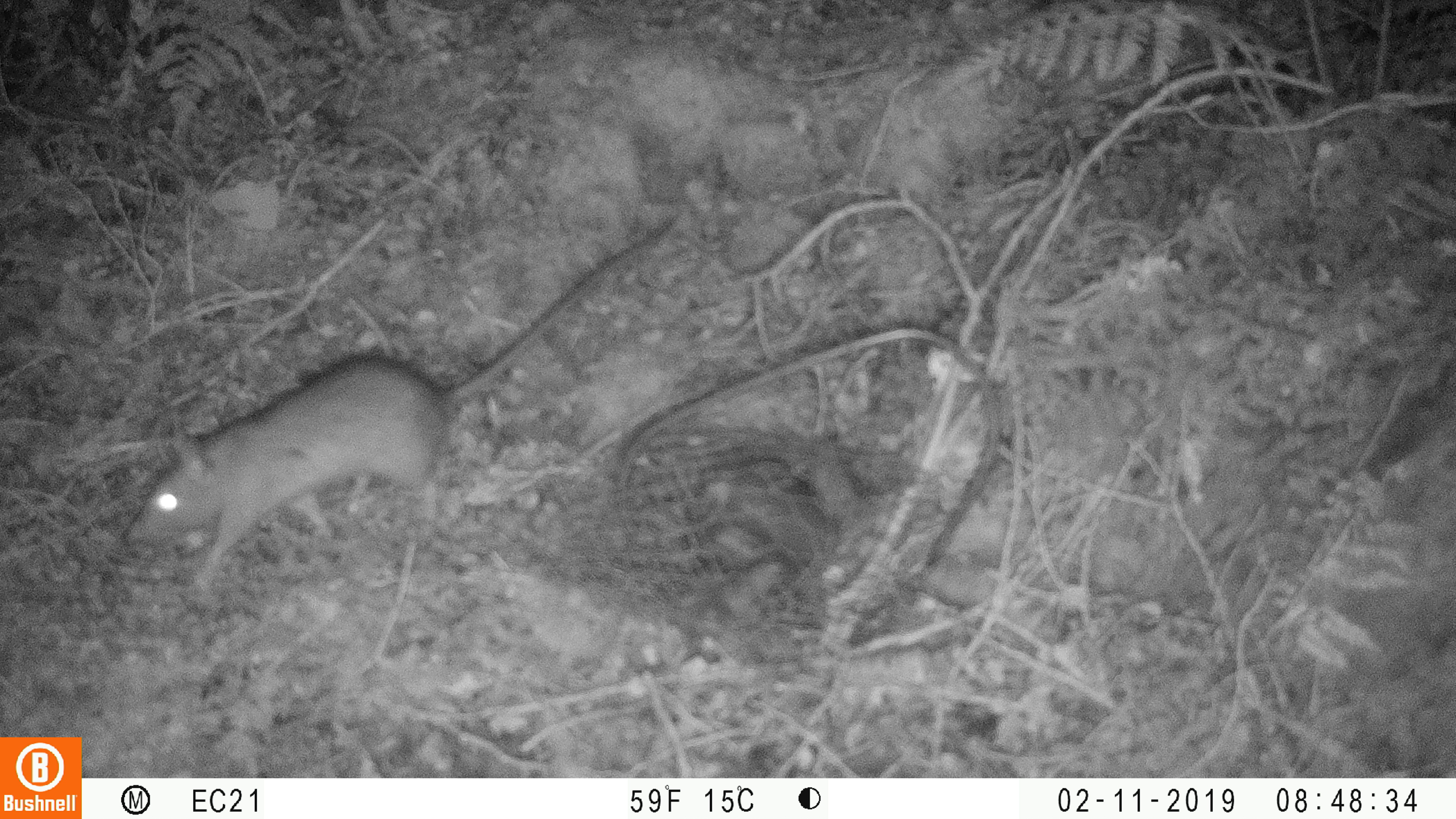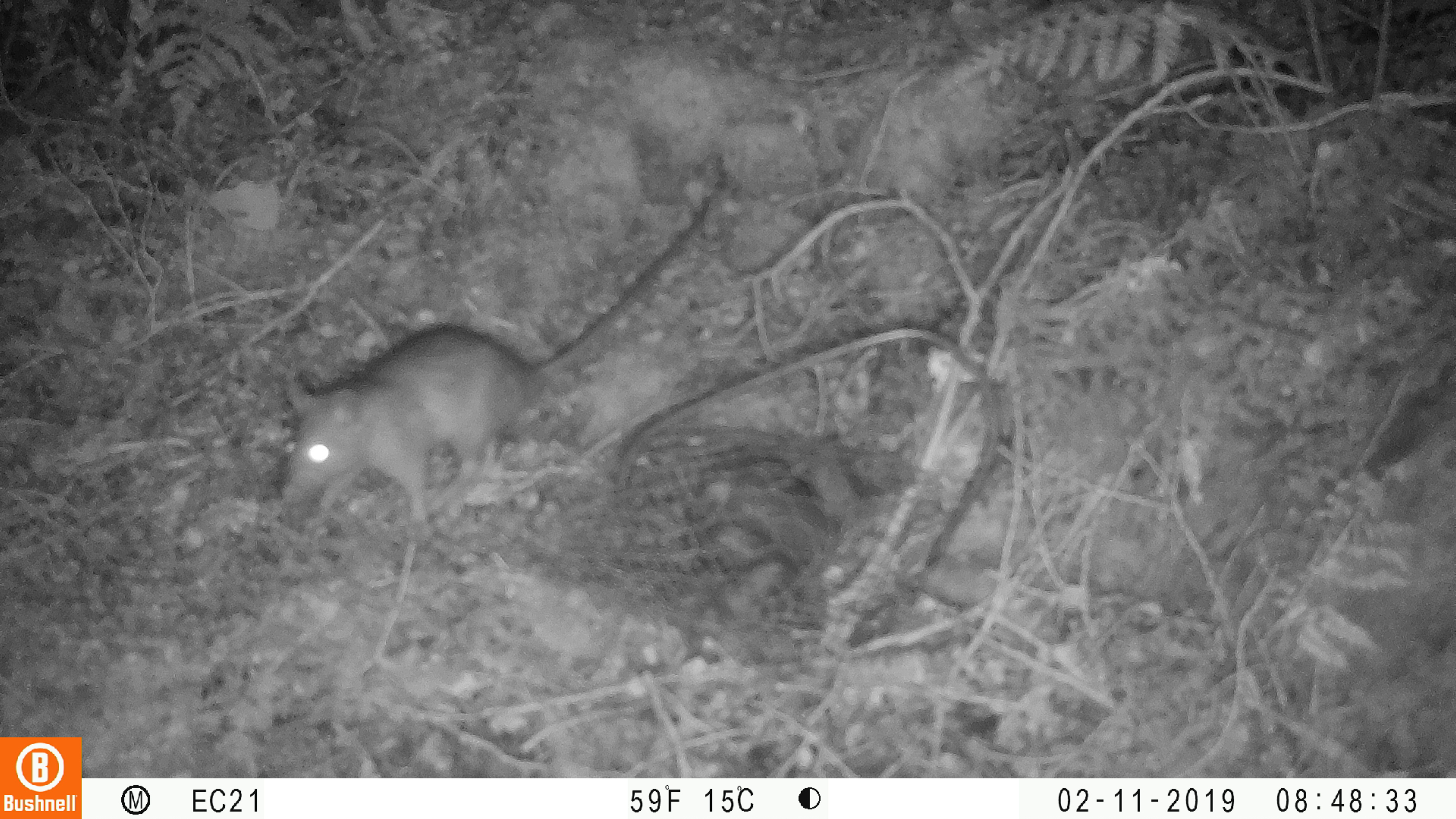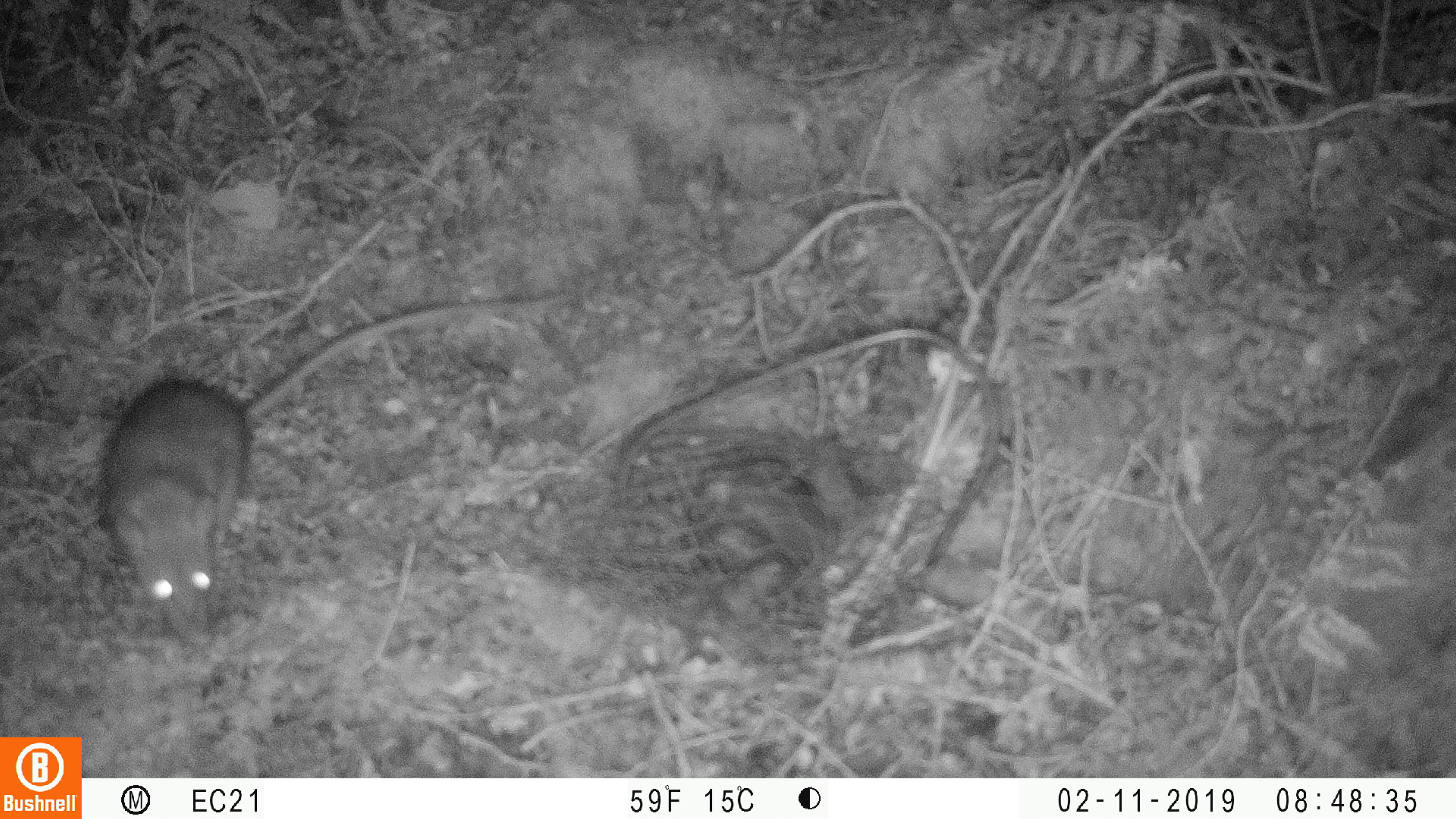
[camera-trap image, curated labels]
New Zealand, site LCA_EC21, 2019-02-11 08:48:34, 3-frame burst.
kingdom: Animalia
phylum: Chordata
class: Mammalia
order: Rodentia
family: Muridae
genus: Rattus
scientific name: Rattus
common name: rat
Rat (Rattus).